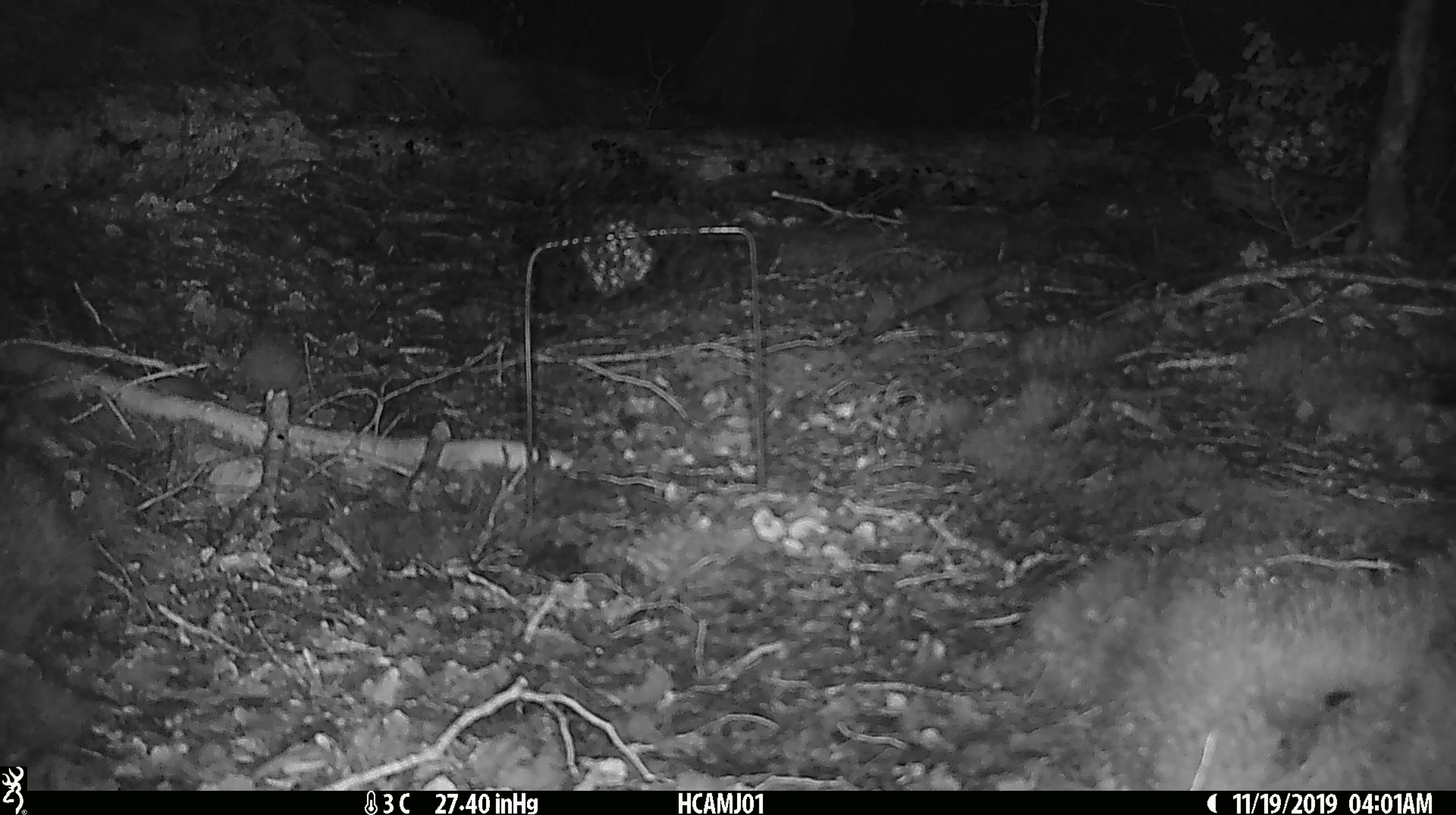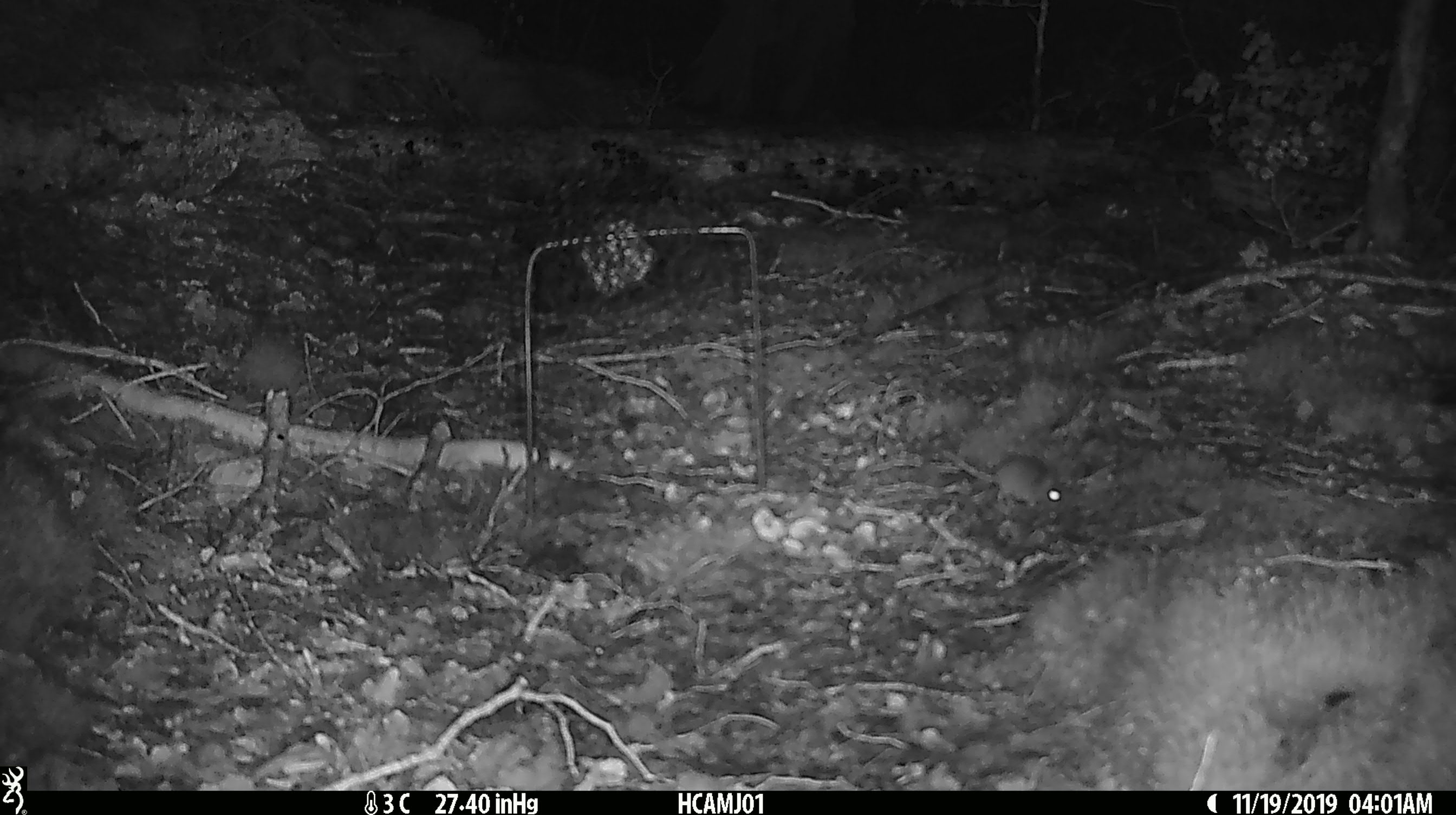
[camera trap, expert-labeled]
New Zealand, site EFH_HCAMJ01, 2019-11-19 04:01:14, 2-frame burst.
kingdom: Animalia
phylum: Chordata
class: Mammalia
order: Rodentia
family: Muridae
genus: Mus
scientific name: Mus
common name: mouse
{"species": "mouse (Mus)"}